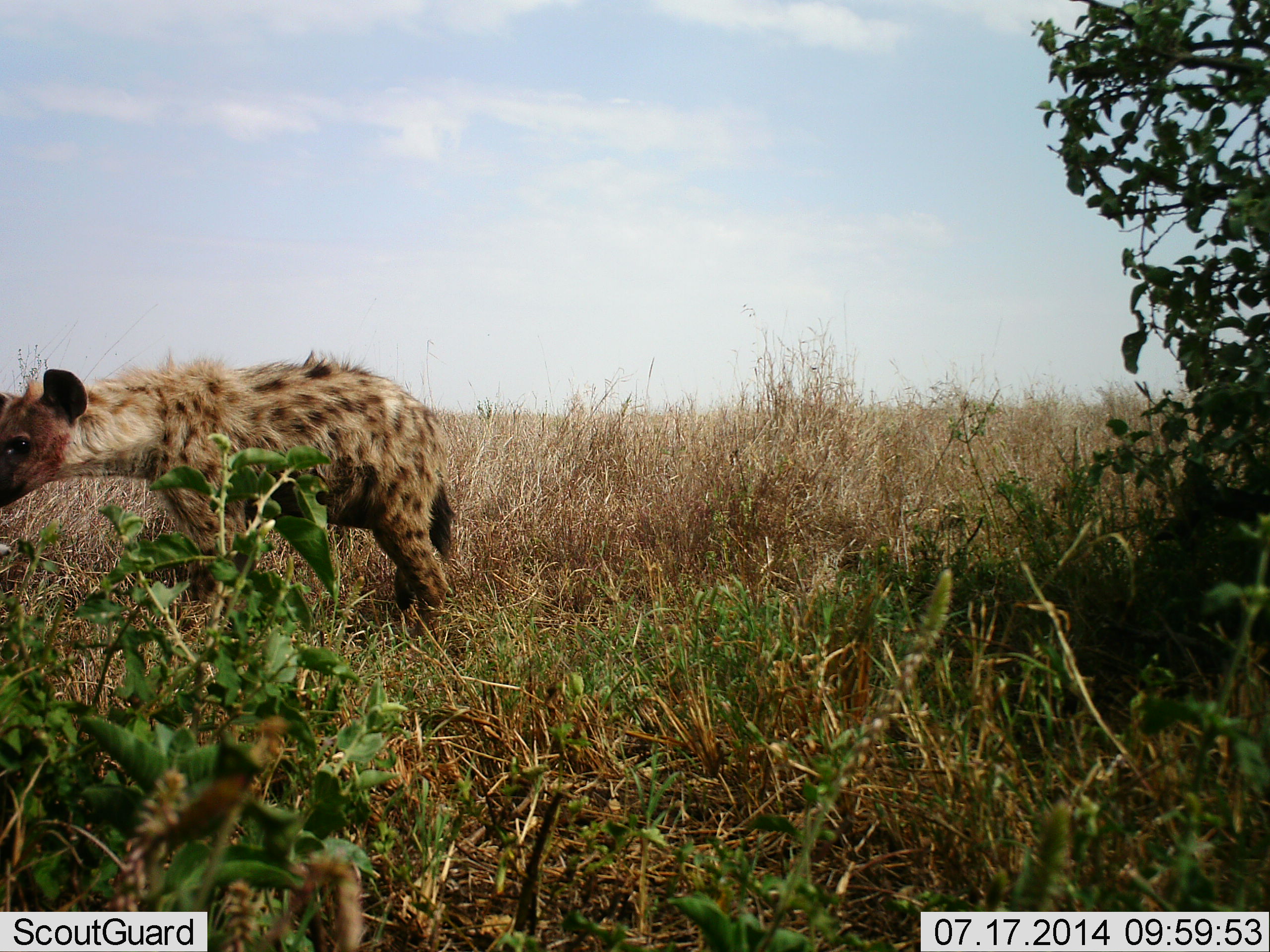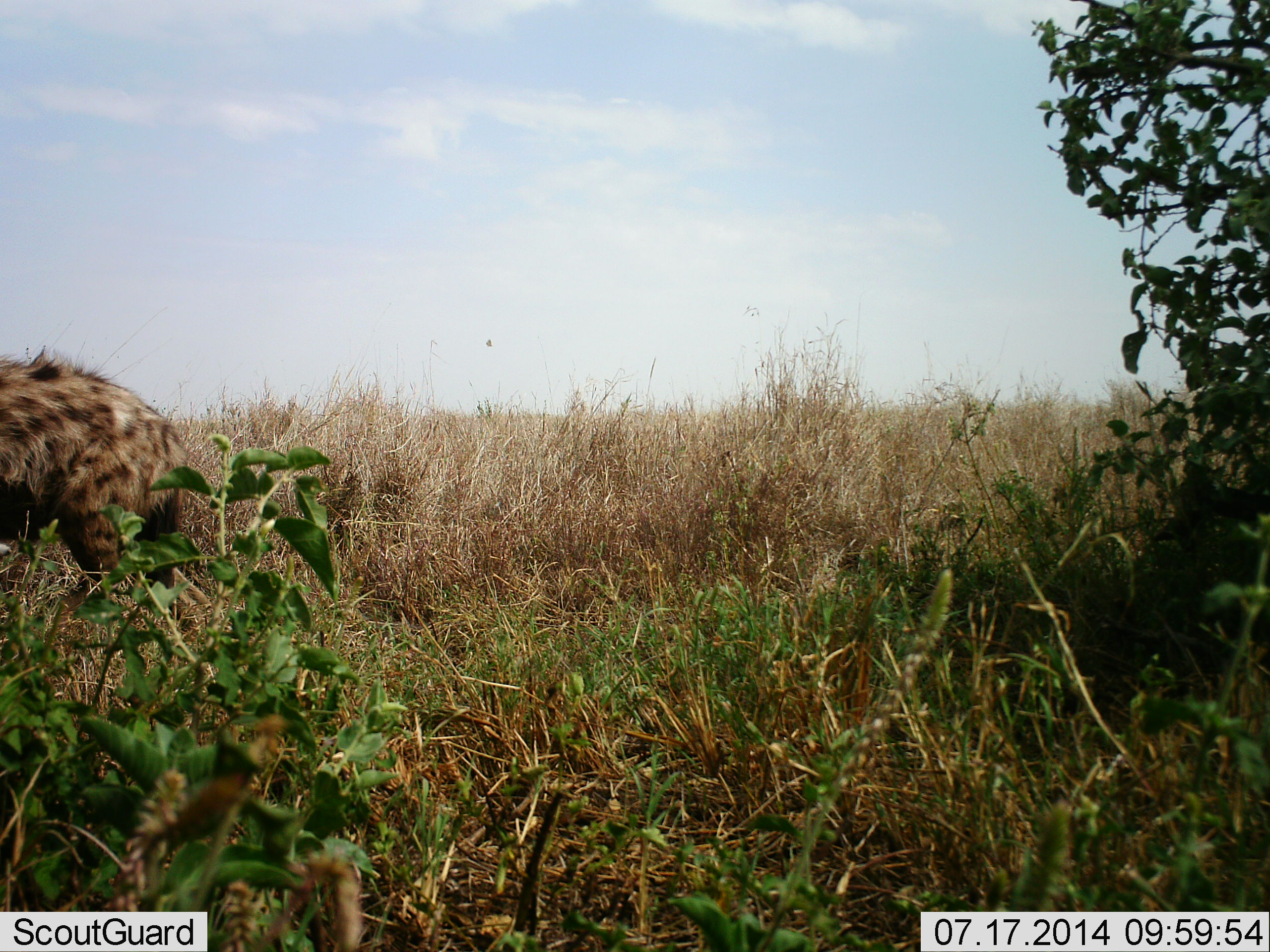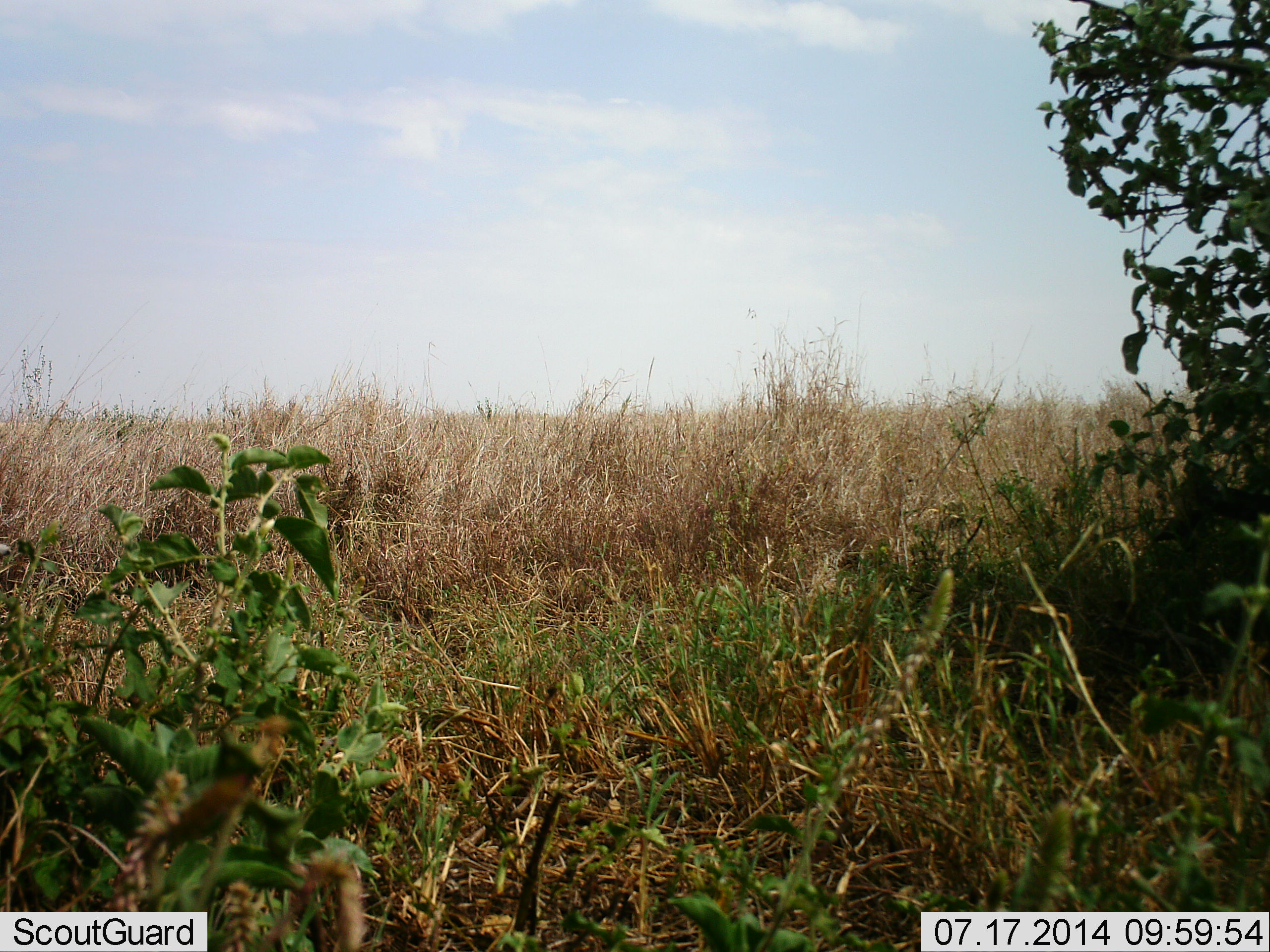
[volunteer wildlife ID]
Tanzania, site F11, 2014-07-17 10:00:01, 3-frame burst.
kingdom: Animalia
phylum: Chordata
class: Mammalia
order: Carnivora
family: Hyaenidae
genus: Crocuta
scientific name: Crocuta crocuta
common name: spotted hyena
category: hyenaspotted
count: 1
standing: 10%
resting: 0%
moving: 90%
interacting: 0%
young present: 0%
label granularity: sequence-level